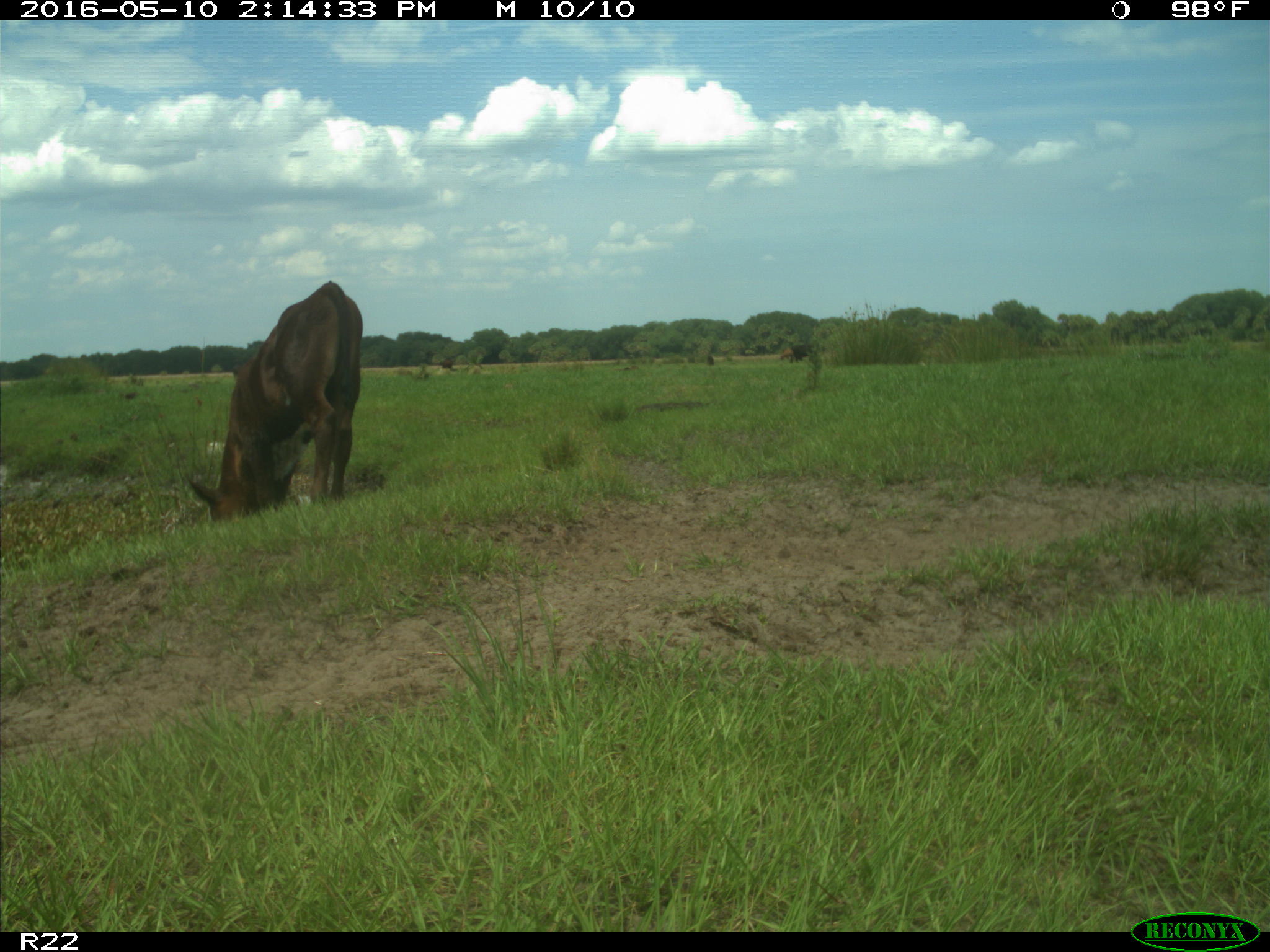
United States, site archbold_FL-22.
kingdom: Animalia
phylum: Chordata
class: Mammalia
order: Artiodactyla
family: Bovidae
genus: Bos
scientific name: Bos taurus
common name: domestic cow